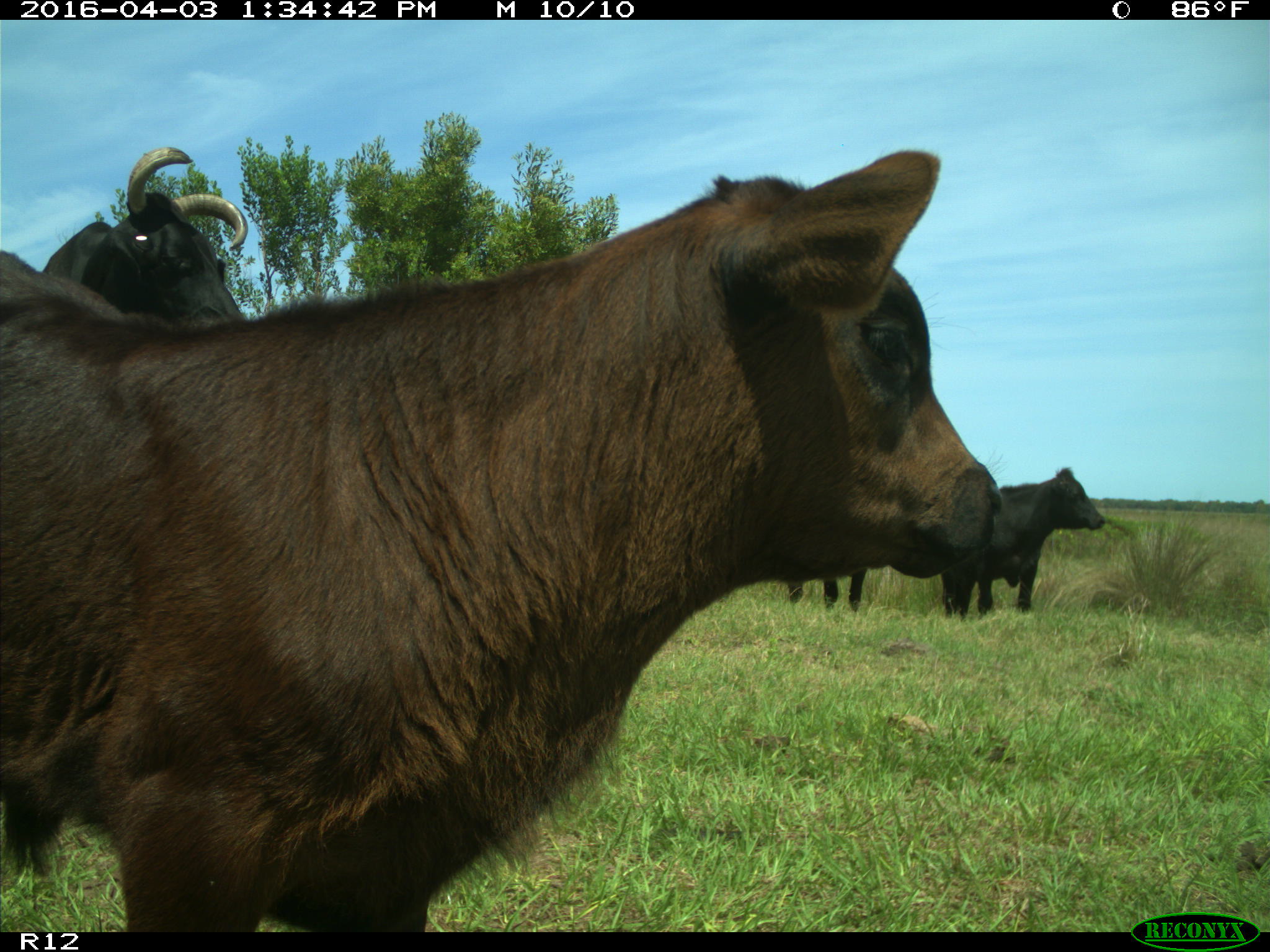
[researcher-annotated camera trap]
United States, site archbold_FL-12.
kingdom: Animalia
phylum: Chordata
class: Mammalia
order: Artiodactyla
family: Bovidae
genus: Bos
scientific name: Bos taurus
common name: domestic cow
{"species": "Bos taurus (domestic cow)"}